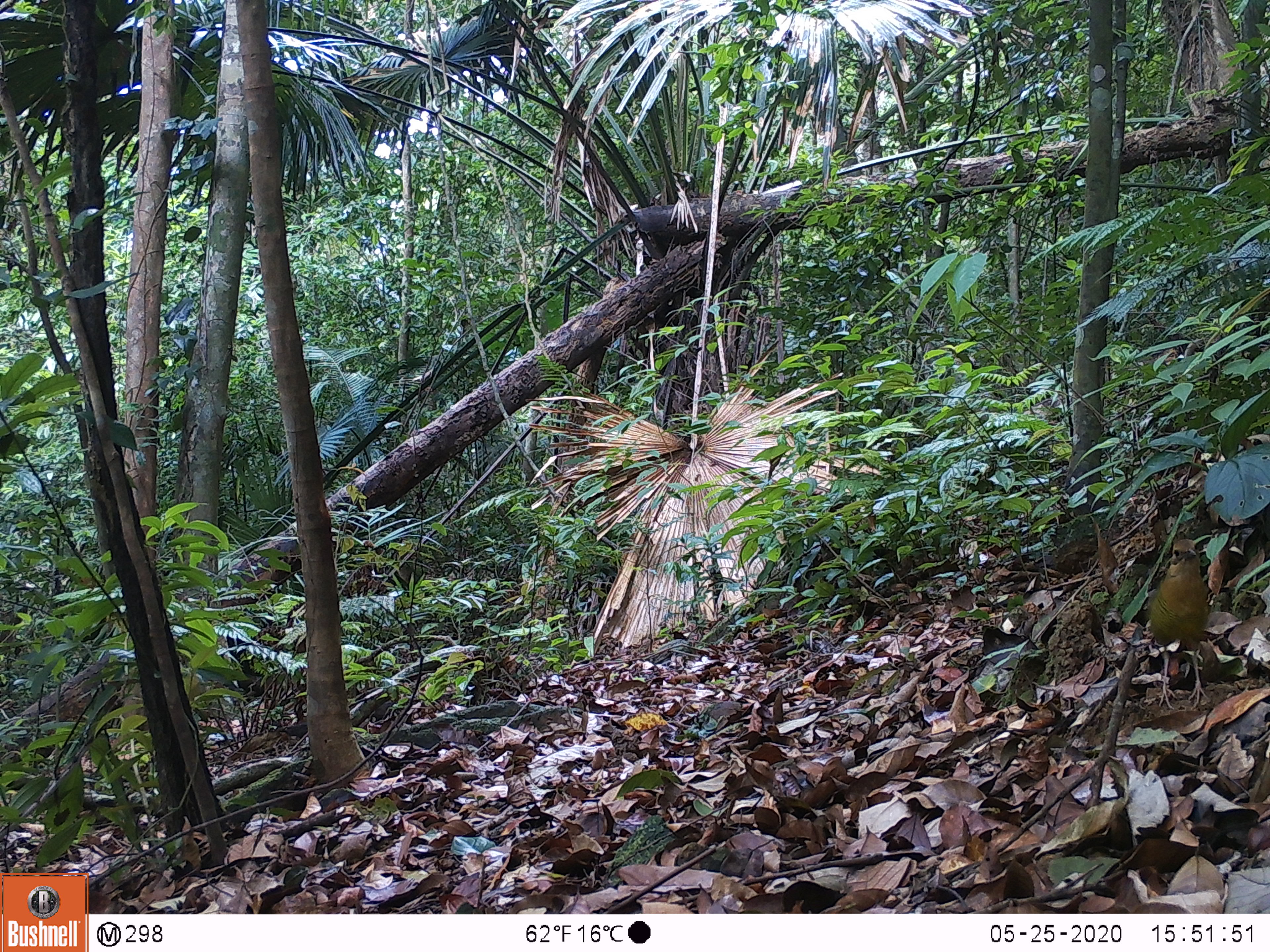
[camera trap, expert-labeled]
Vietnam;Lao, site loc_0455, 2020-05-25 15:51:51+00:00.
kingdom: Animalia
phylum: Chordata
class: Aves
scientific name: Aves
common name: bird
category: unidentified bird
Unidentified bird (bird) (Aves). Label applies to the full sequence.